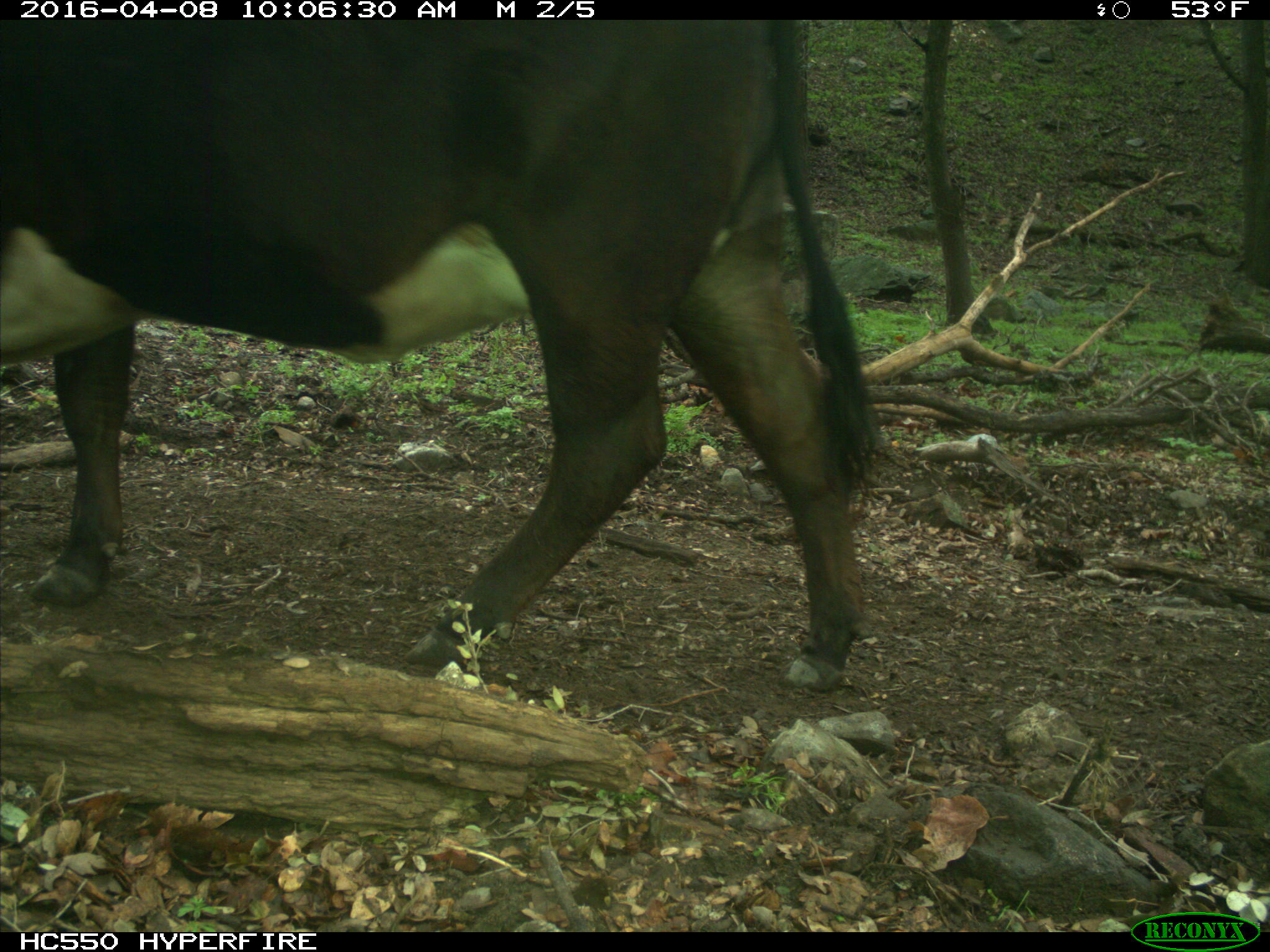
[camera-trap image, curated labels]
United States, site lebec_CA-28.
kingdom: Animalia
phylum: Chordata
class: Mammalia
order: Artiodactyla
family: Bovidae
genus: Bos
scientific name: Bos taurus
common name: domestic cow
Bos taurus (domestic cow).